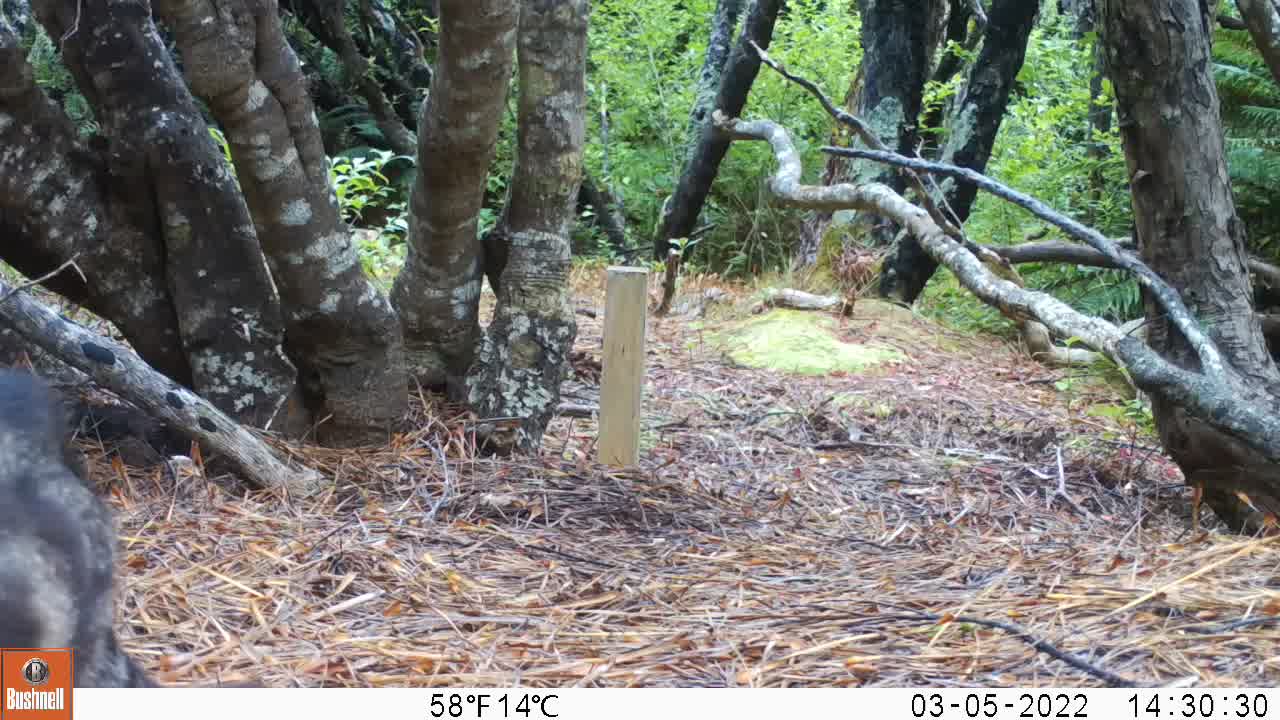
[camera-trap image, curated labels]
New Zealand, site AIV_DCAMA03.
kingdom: Animalia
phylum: Chordata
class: Mammalia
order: Carnivora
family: Felidae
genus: Felis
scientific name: Felis catus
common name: domestic cat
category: cat